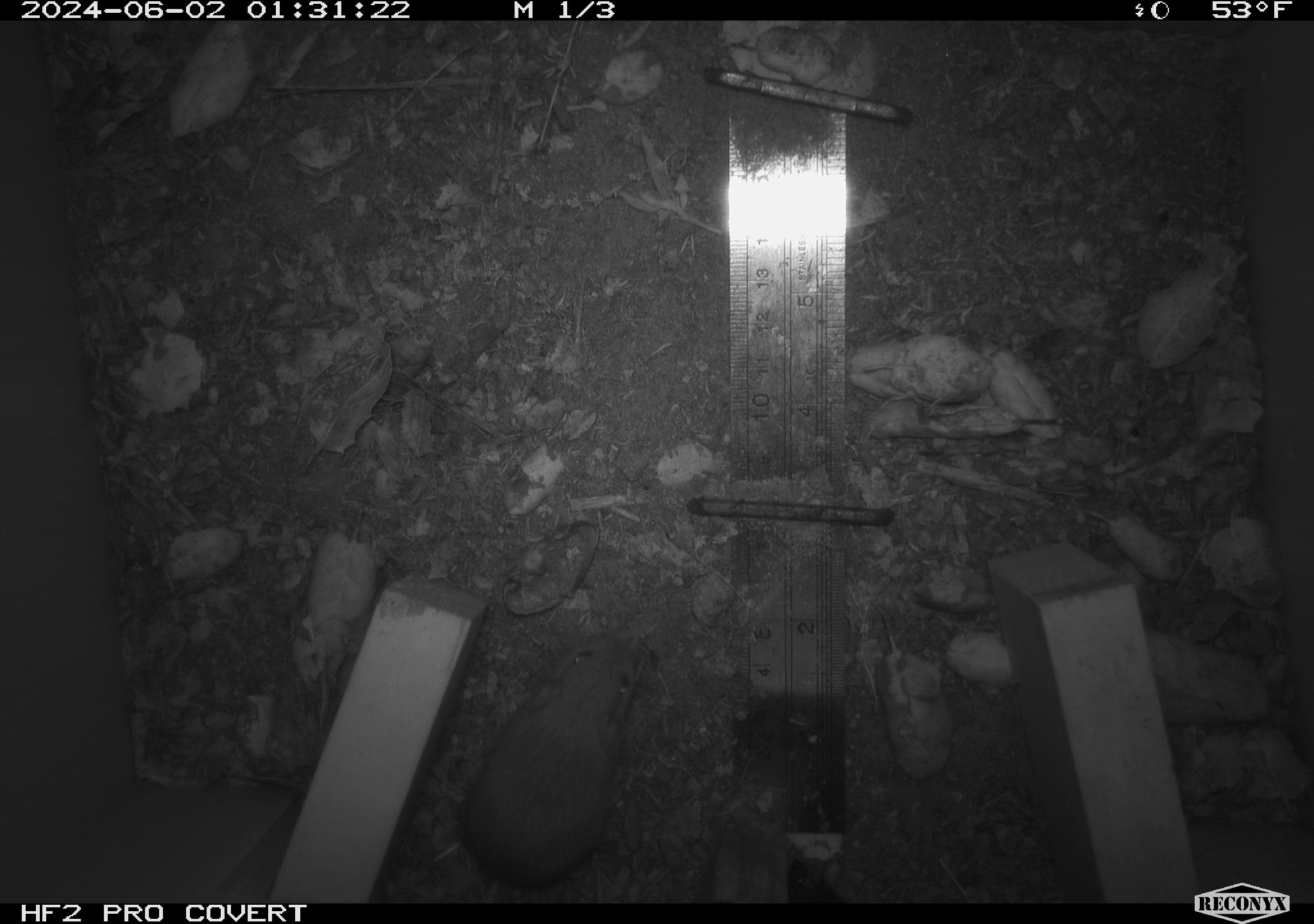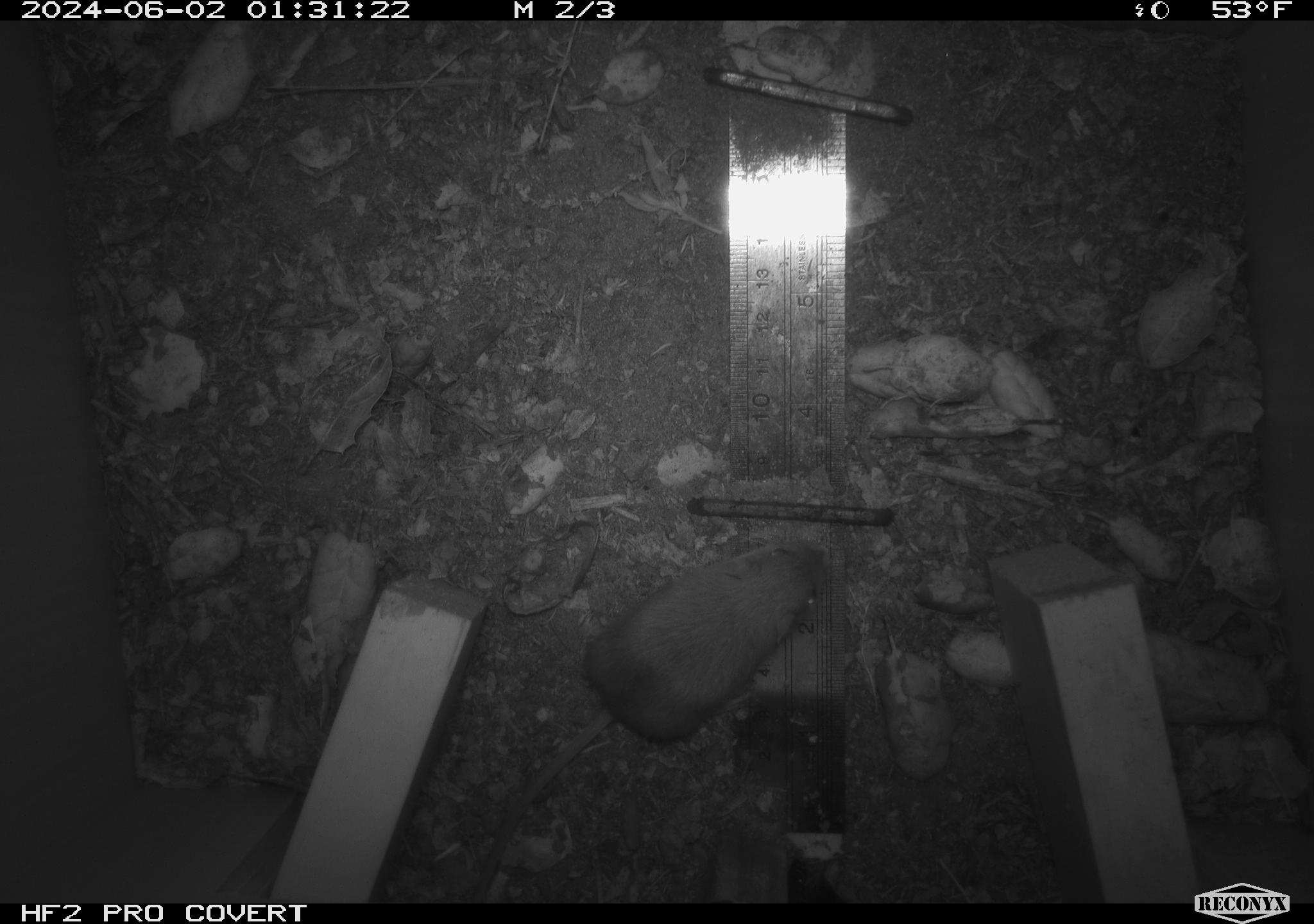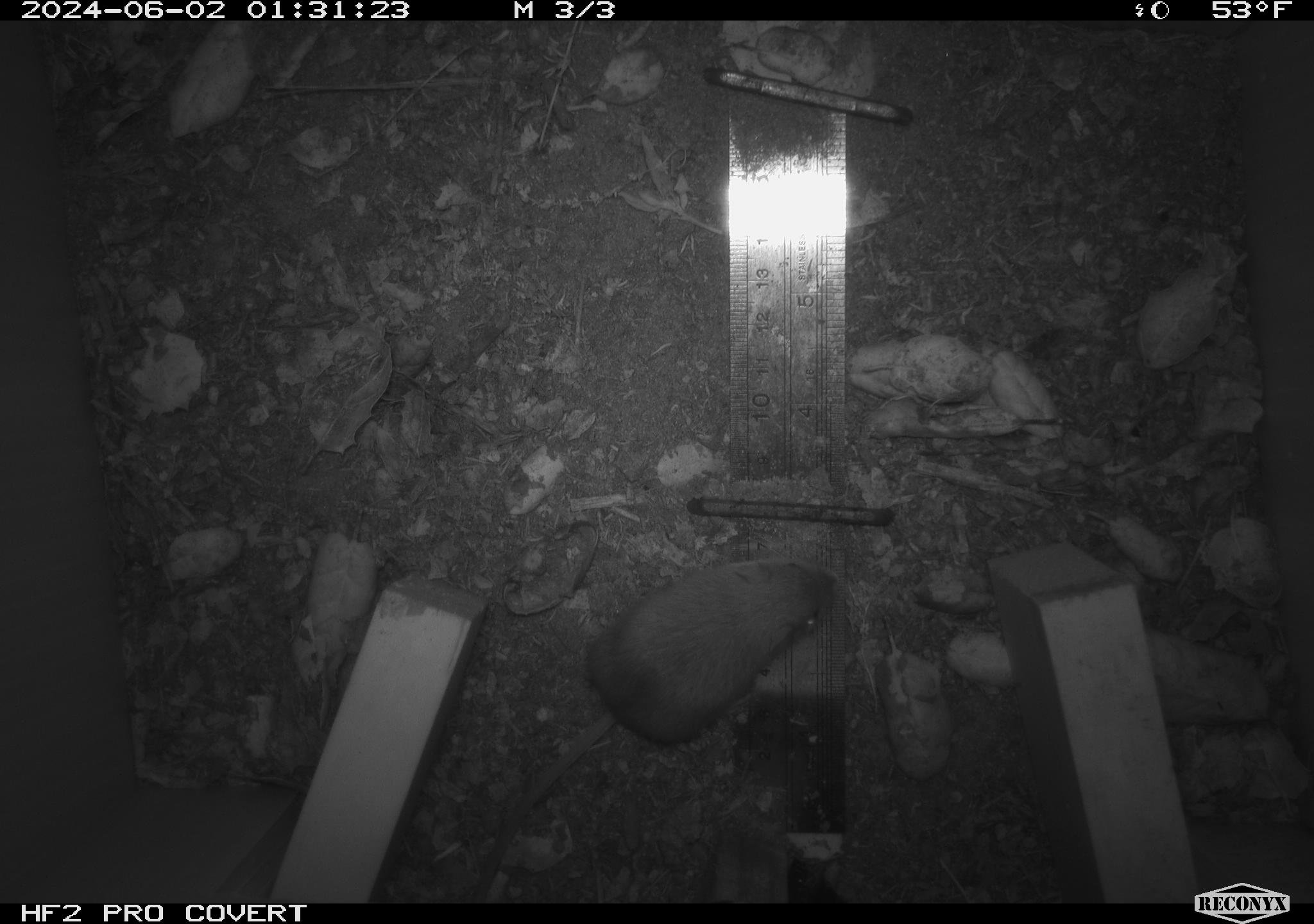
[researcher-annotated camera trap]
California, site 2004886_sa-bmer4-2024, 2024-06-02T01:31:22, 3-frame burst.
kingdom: Animalia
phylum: Chordata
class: Mammalia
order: Rodentia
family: Heteromyidae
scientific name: Heteromyidae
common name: kangaroo rats and pocket mice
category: heteromyidae family